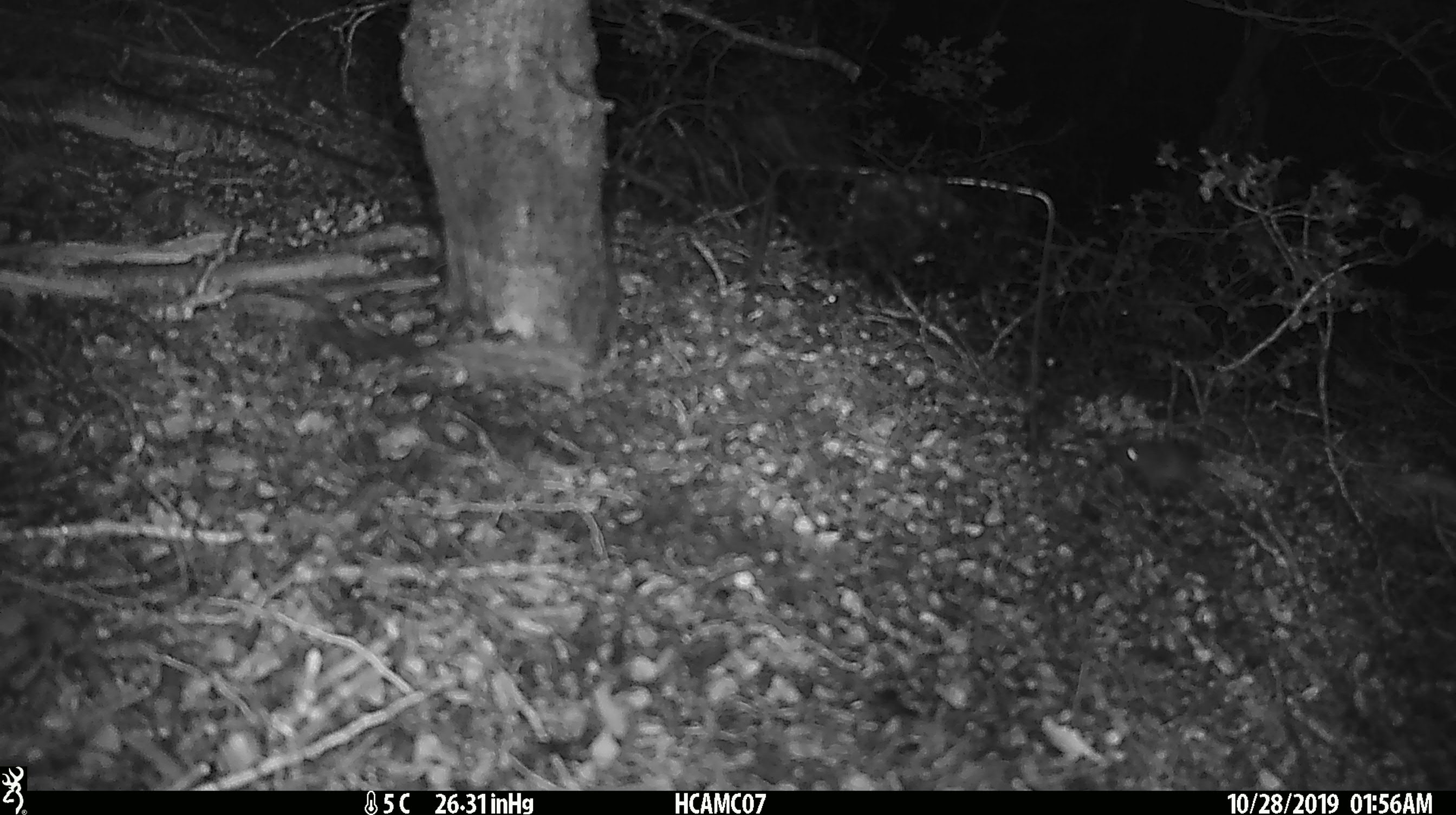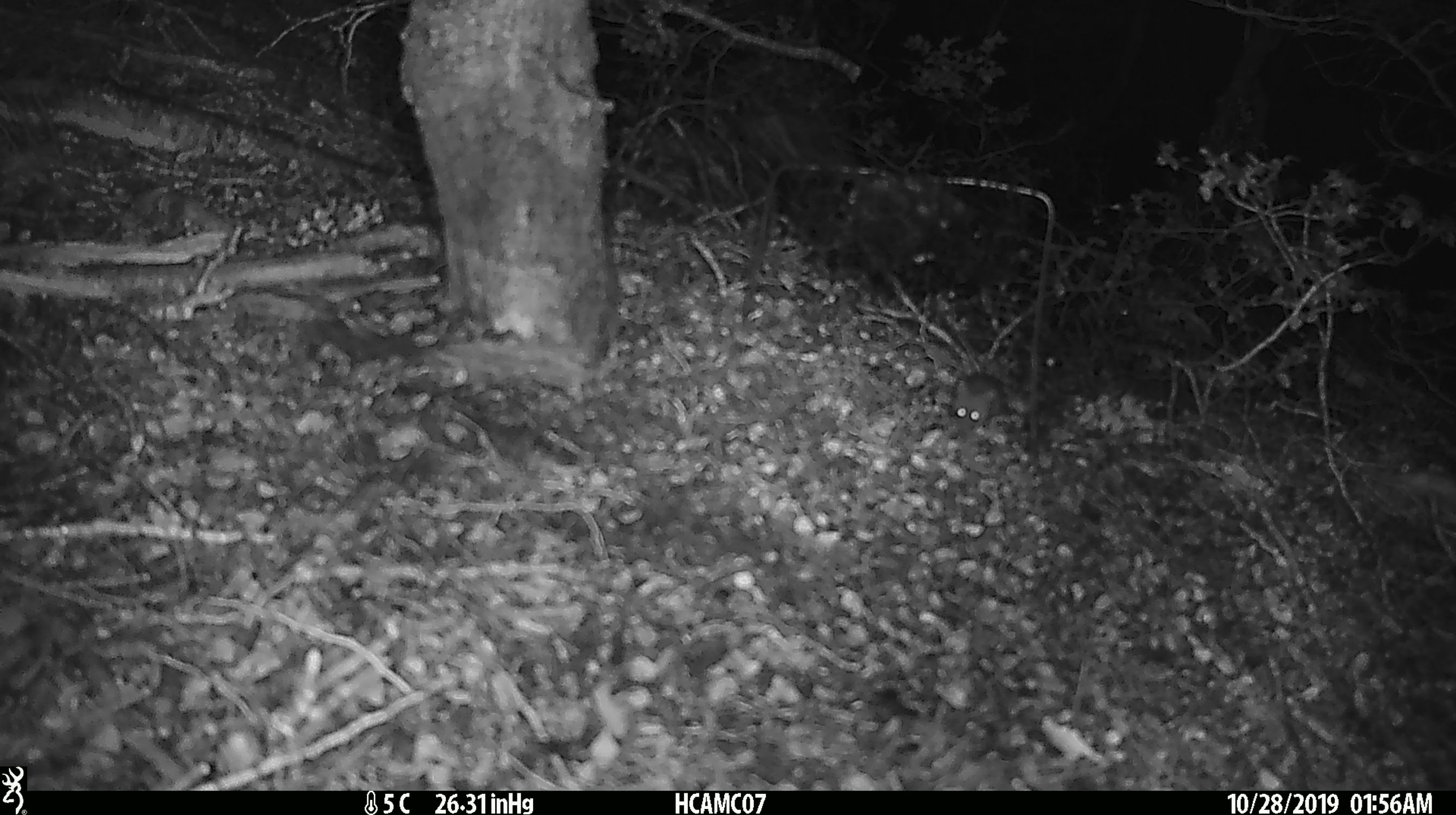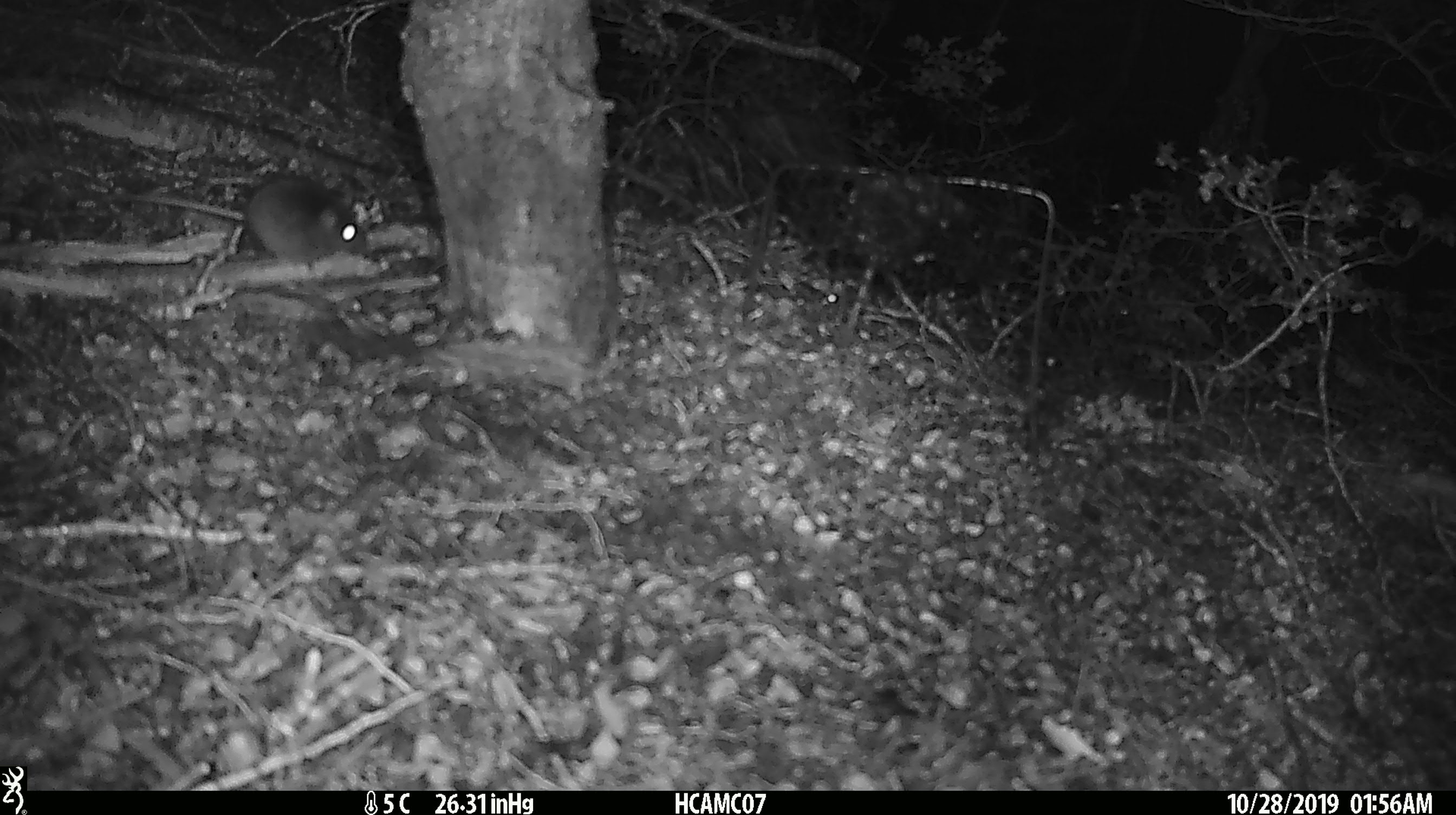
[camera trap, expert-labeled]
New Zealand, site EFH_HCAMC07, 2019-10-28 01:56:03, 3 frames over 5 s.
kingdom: Animalia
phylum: Chordata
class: Mammalia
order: Rodentia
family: Muridae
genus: Mus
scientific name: Mus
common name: mouse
Mouse (Mus).